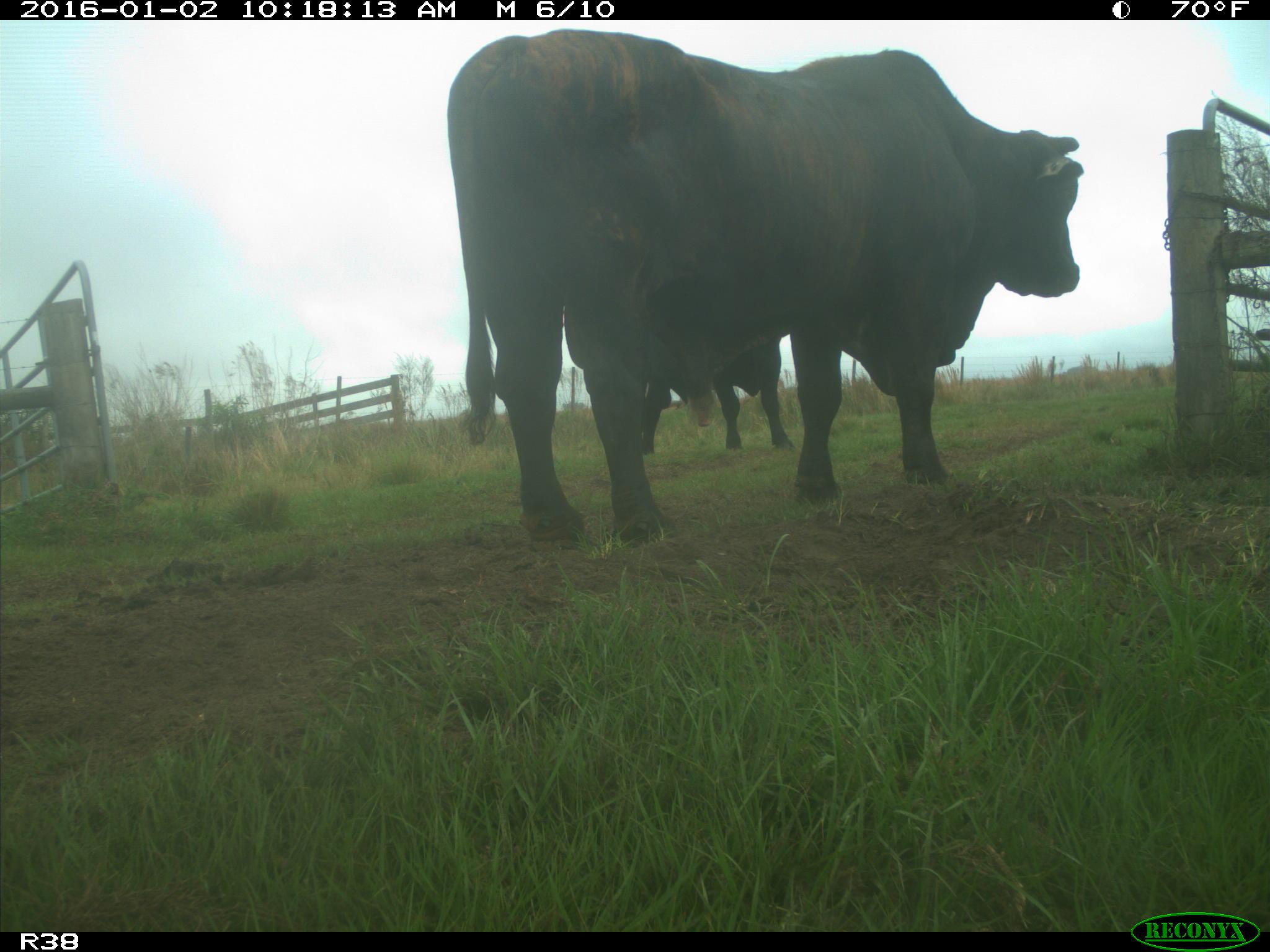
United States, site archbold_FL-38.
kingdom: Animalia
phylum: Chordata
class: Mammalia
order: Artiodactyla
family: Bovidae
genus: Bos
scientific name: Bos taurus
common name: domestic cow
Bos taurus (domestic cow).